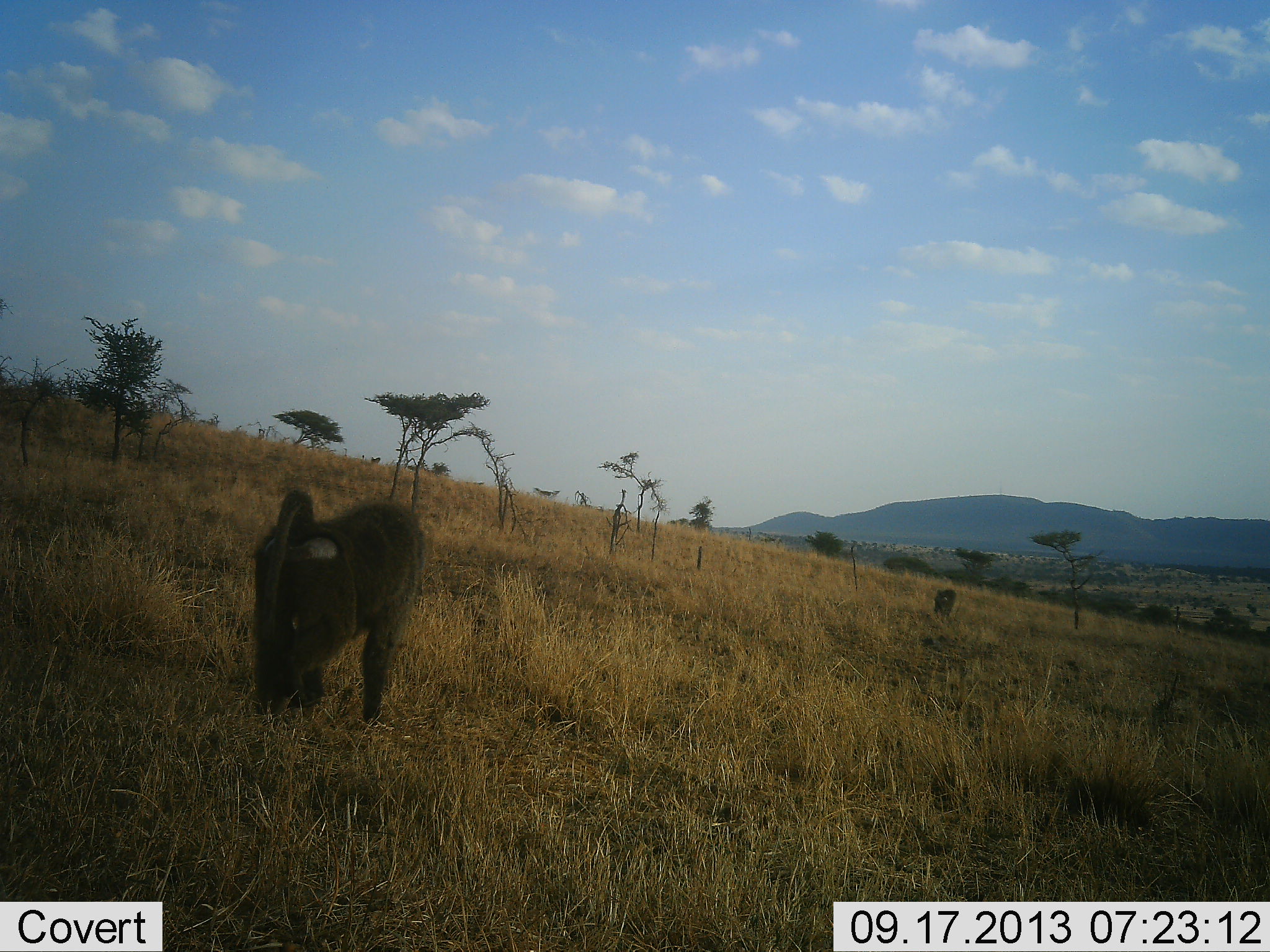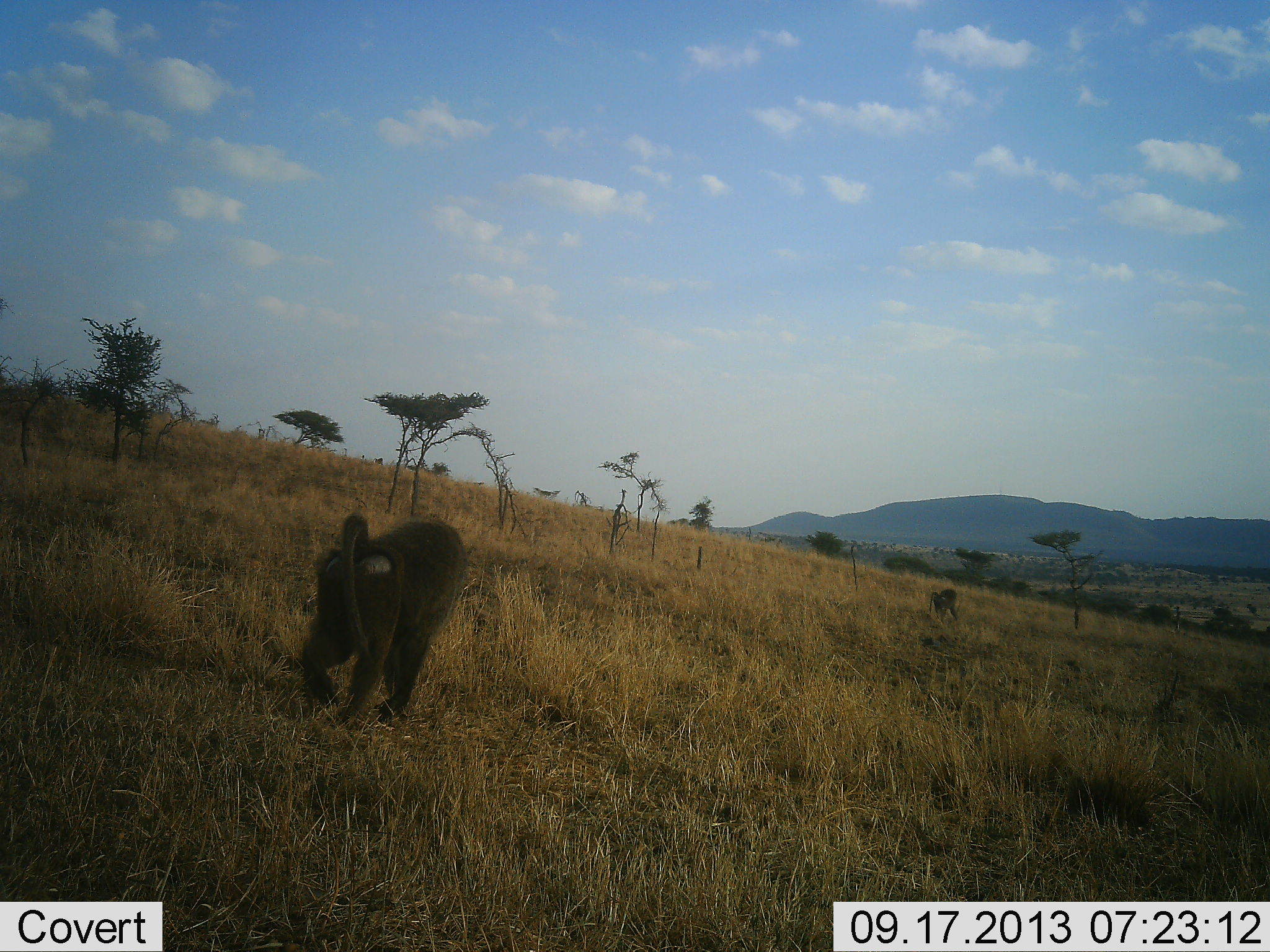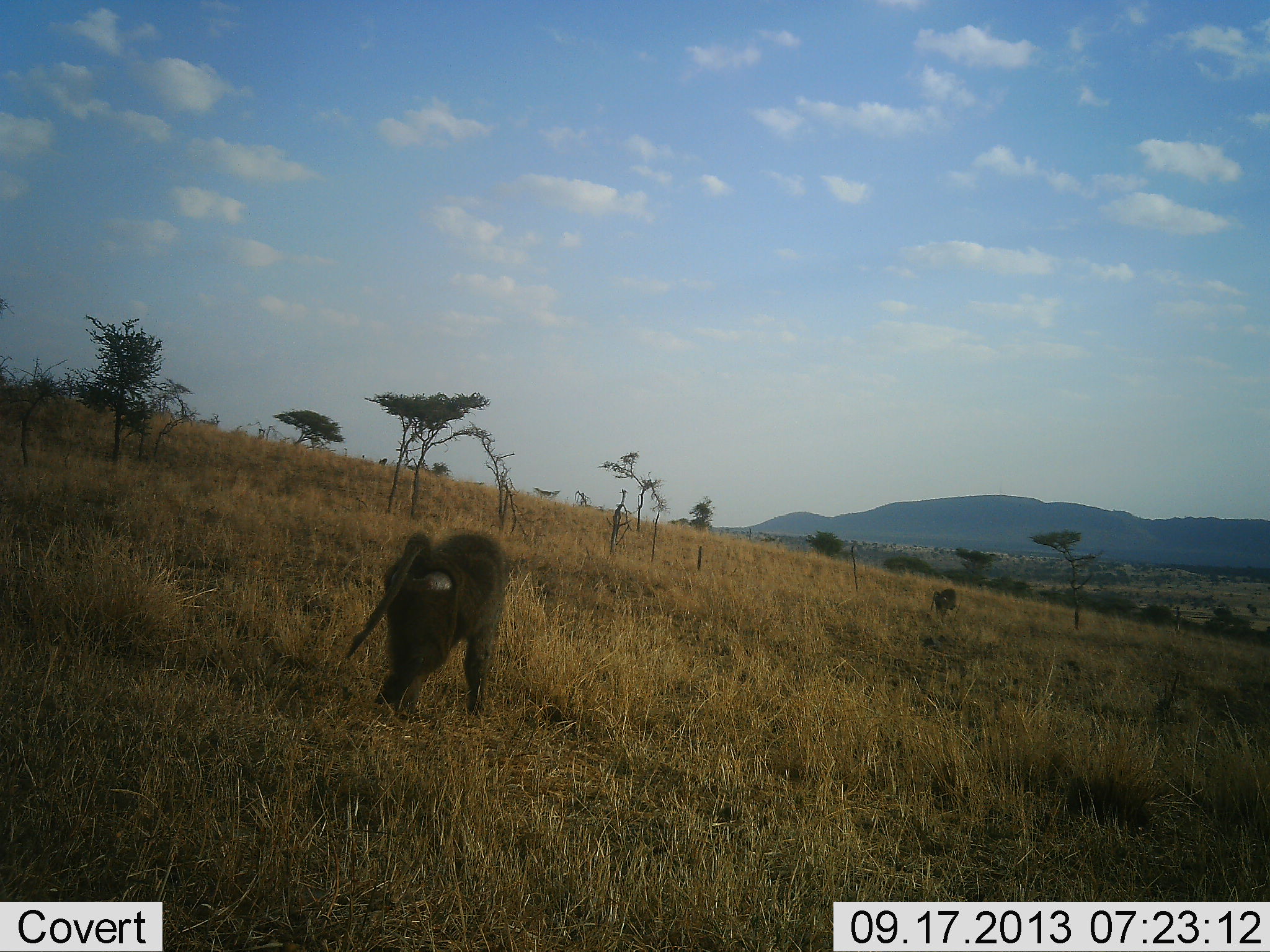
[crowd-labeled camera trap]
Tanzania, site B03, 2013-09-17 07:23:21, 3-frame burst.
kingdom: Animalia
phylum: Chordata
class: Mammalia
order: Primates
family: Cercopithecidae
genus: Papio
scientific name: Papio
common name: baboon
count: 2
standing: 5%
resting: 0%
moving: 97%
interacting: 5%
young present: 0%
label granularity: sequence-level